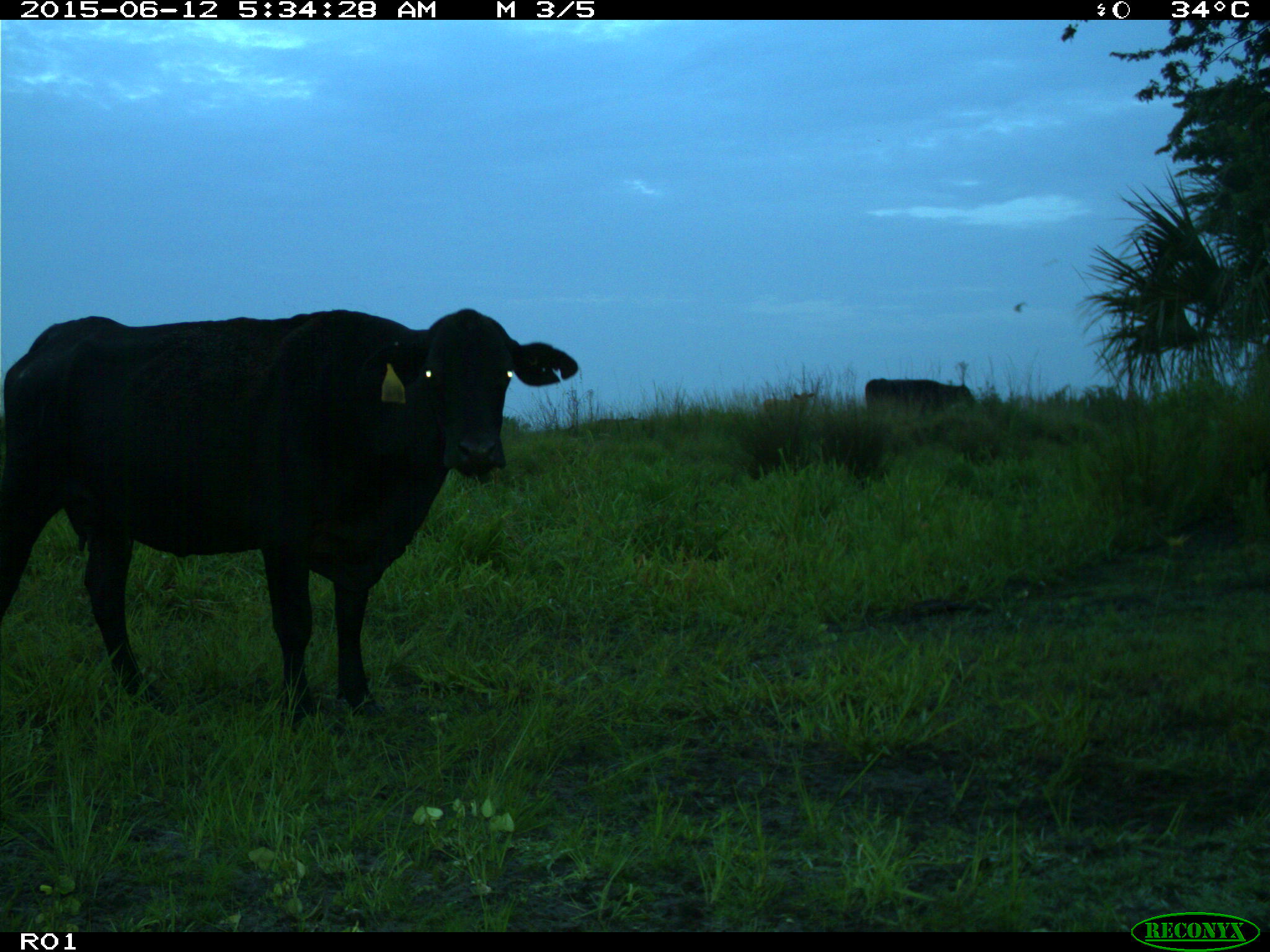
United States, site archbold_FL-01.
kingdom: Animalia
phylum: Chordata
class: Mammalia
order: Artiodactyla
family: Bovidae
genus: Bos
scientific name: Bos taurus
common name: domestic cow